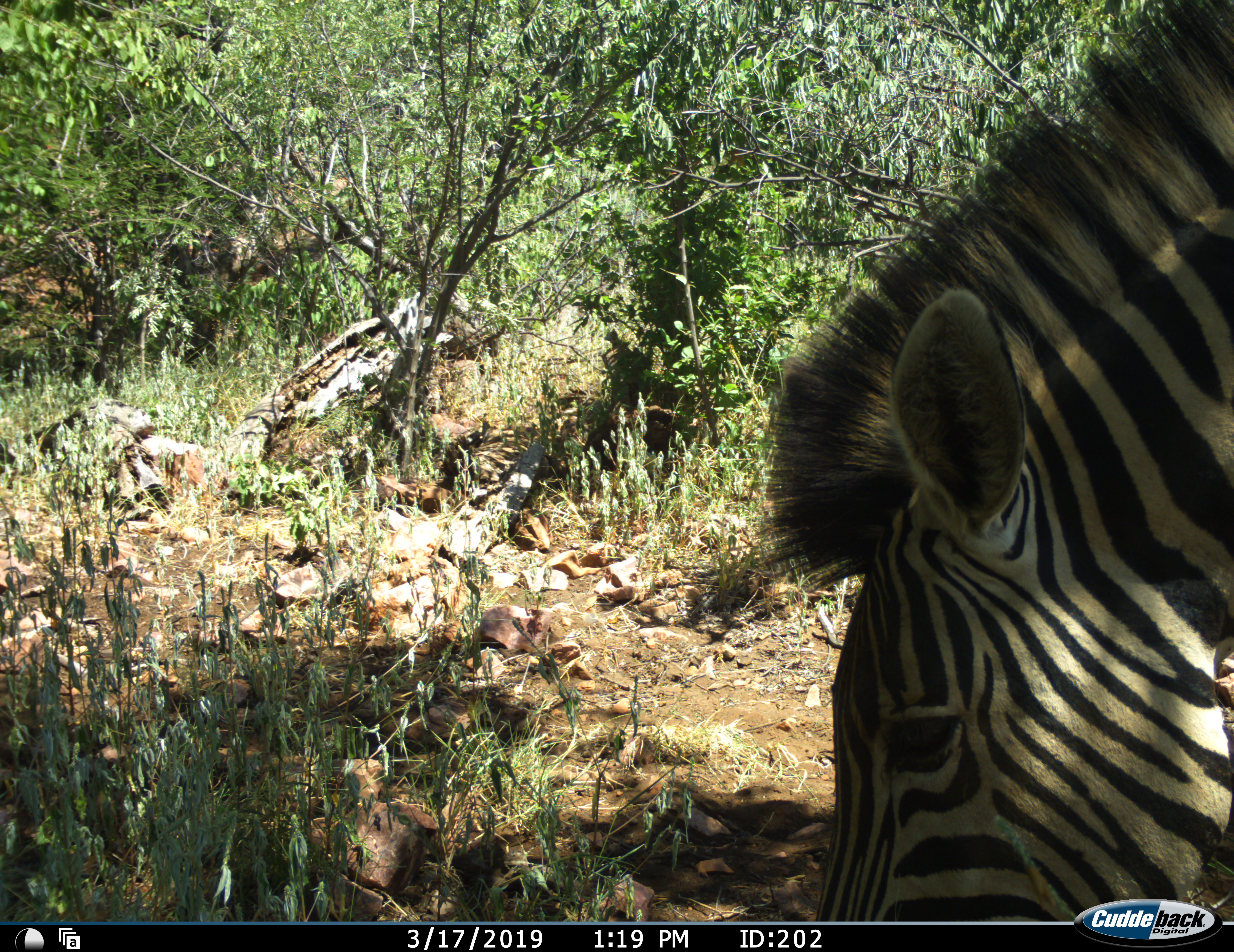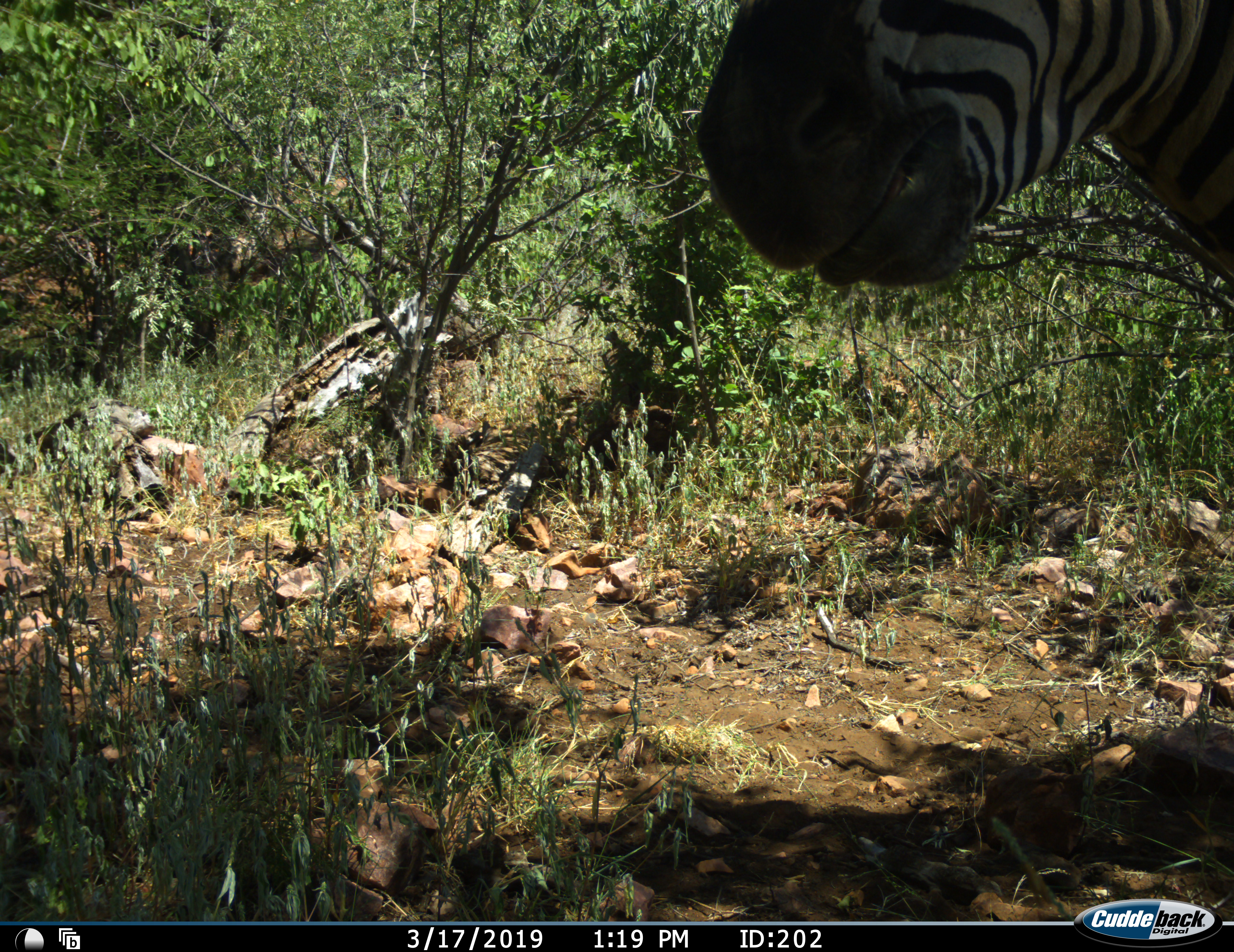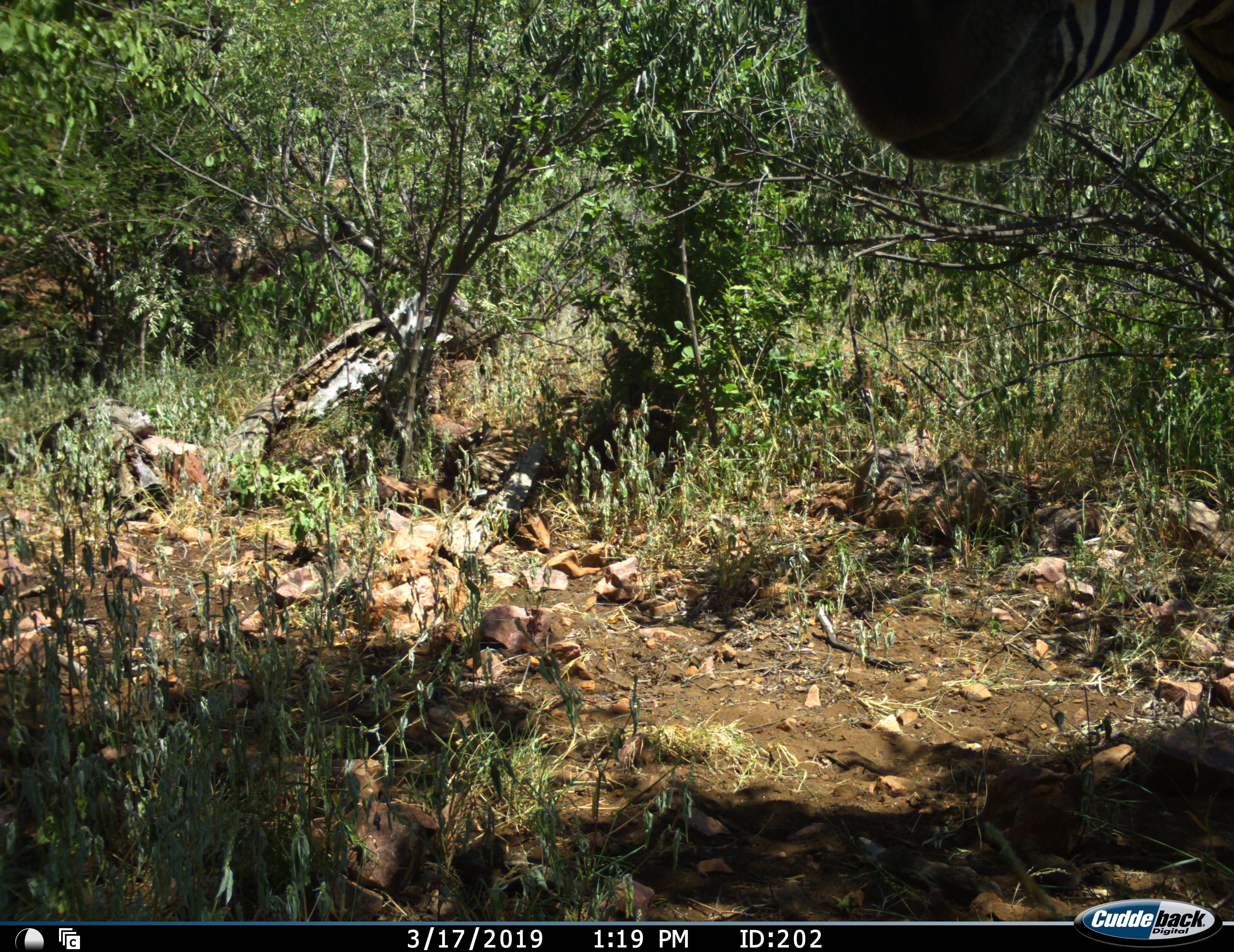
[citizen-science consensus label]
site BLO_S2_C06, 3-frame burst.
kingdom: Animalia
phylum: Chordata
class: Mammalia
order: Perissodactyla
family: Equidae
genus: Equus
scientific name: Equus quagga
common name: plains zebra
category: zebraplains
Zebraplains (plains zebra) (Equus quagga), count 1. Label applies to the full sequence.